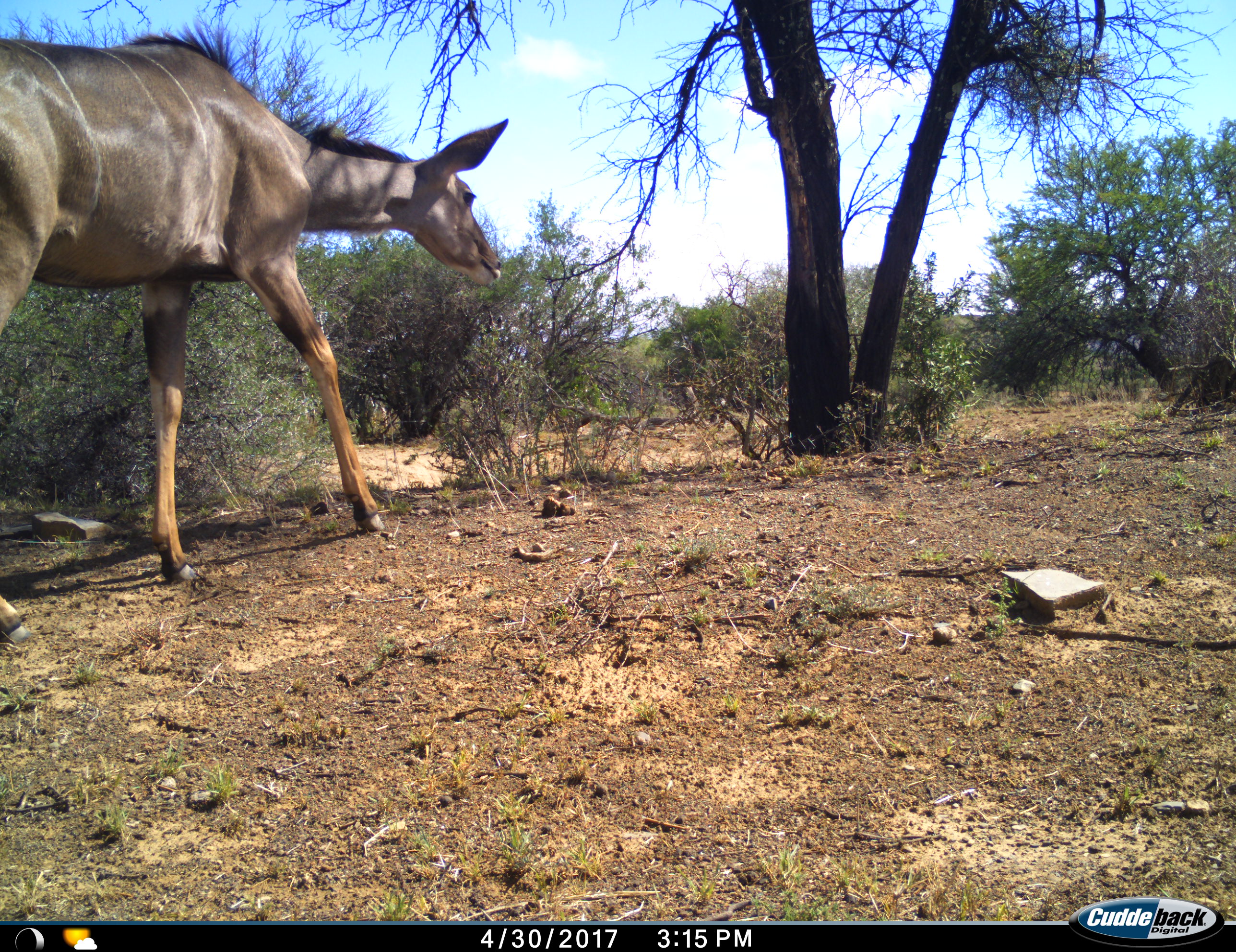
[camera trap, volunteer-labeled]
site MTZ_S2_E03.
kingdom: Animalia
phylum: Chordata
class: Mammalia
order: Artiodactyla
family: Bovidae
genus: Tragelaphus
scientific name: Tragelaphus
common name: kudu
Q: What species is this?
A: Kudu (Tragelaphus).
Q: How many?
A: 1.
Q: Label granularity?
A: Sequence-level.